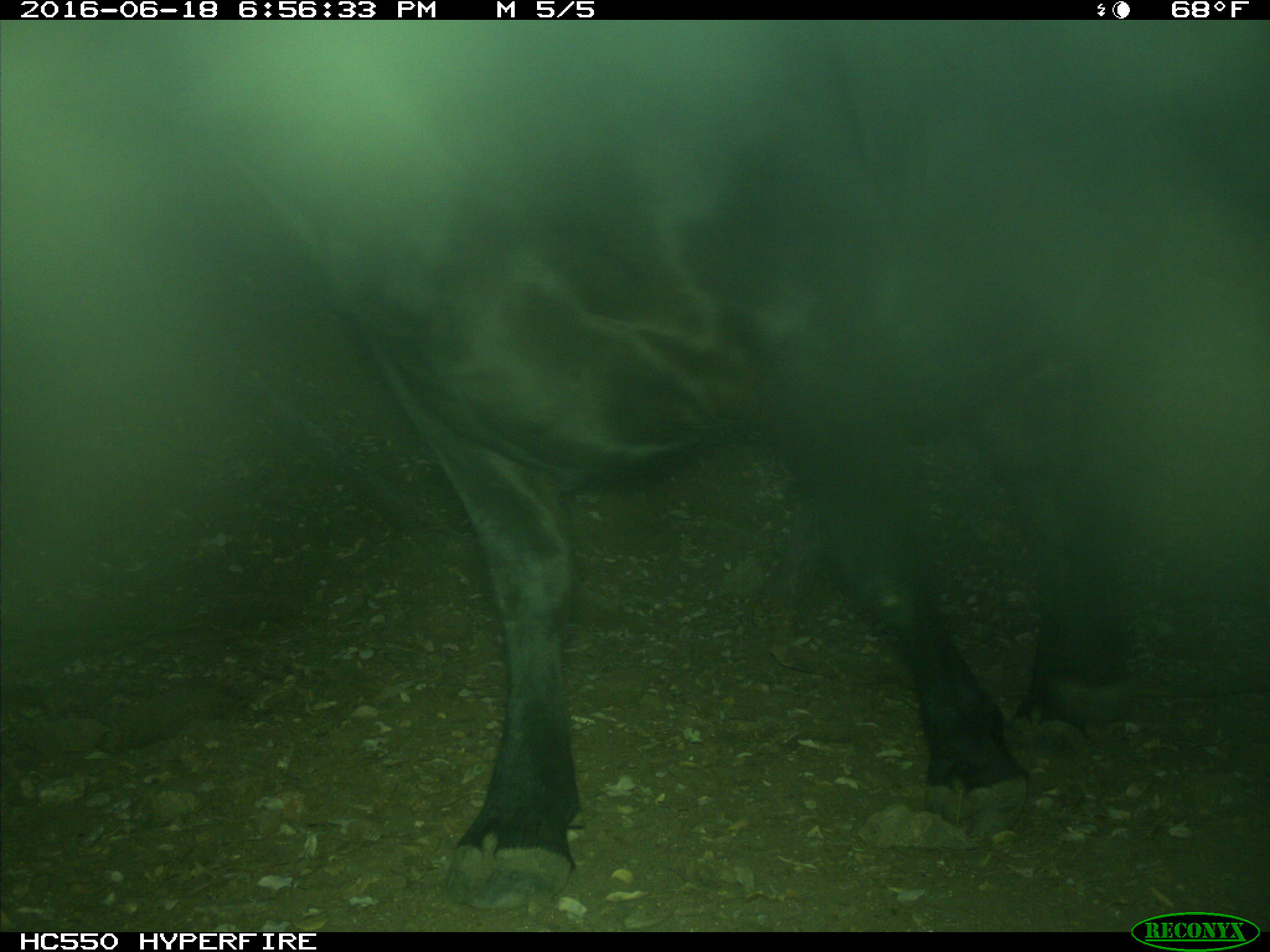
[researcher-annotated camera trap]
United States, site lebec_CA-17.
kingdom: Animalia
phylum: Chordata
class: Mammalia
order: Artiodactyla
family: Bovidae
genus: Bos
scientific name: Bos taurus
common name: domestic cow